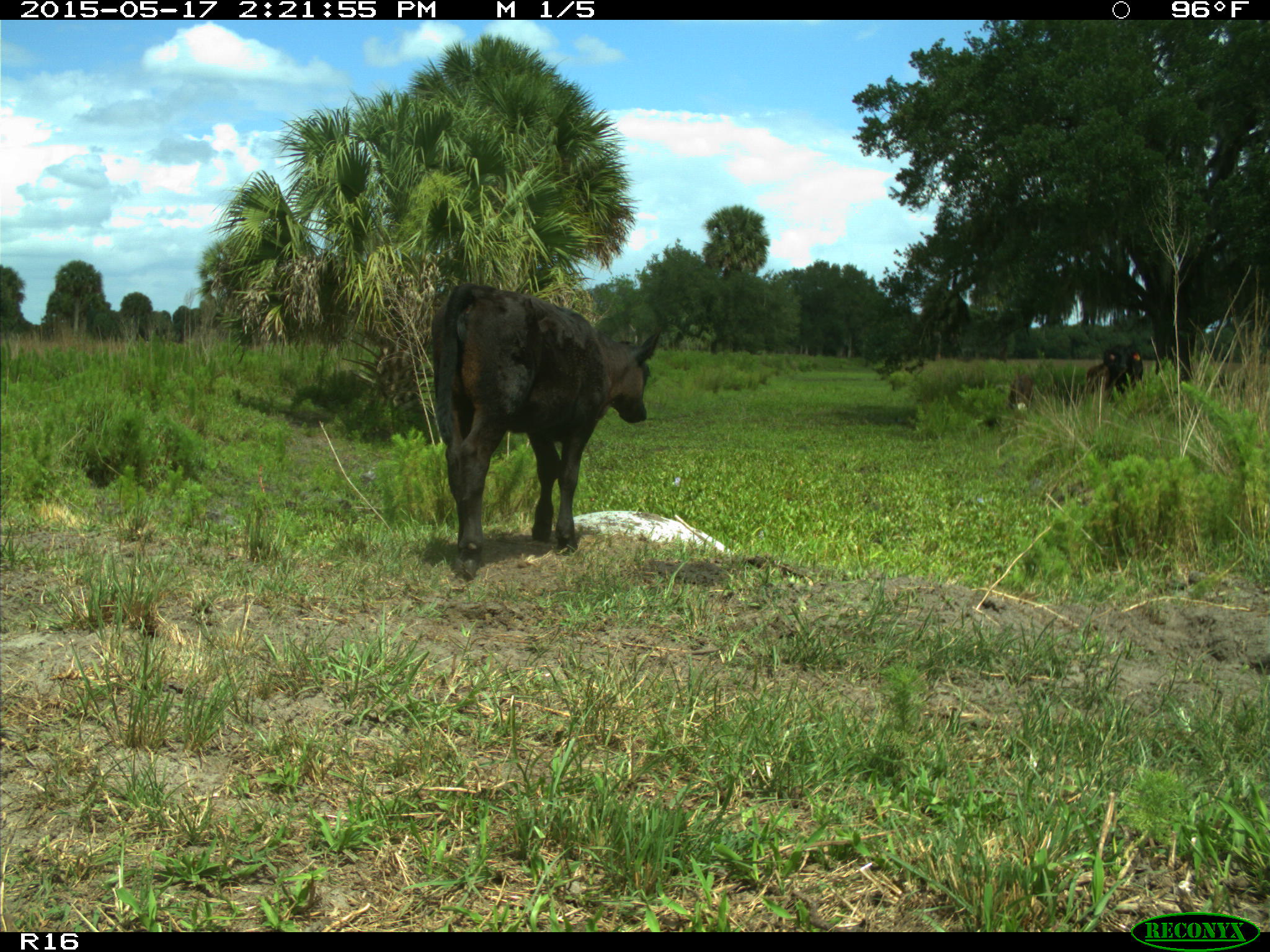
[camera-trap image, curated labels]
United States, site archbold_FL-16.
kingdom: Animalia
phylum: Chordata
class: Mammalia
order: Artiodactyla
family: Bovidae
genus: Bos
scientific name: Bos taurus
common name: domestic cow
Bos taurus (domestic cow).